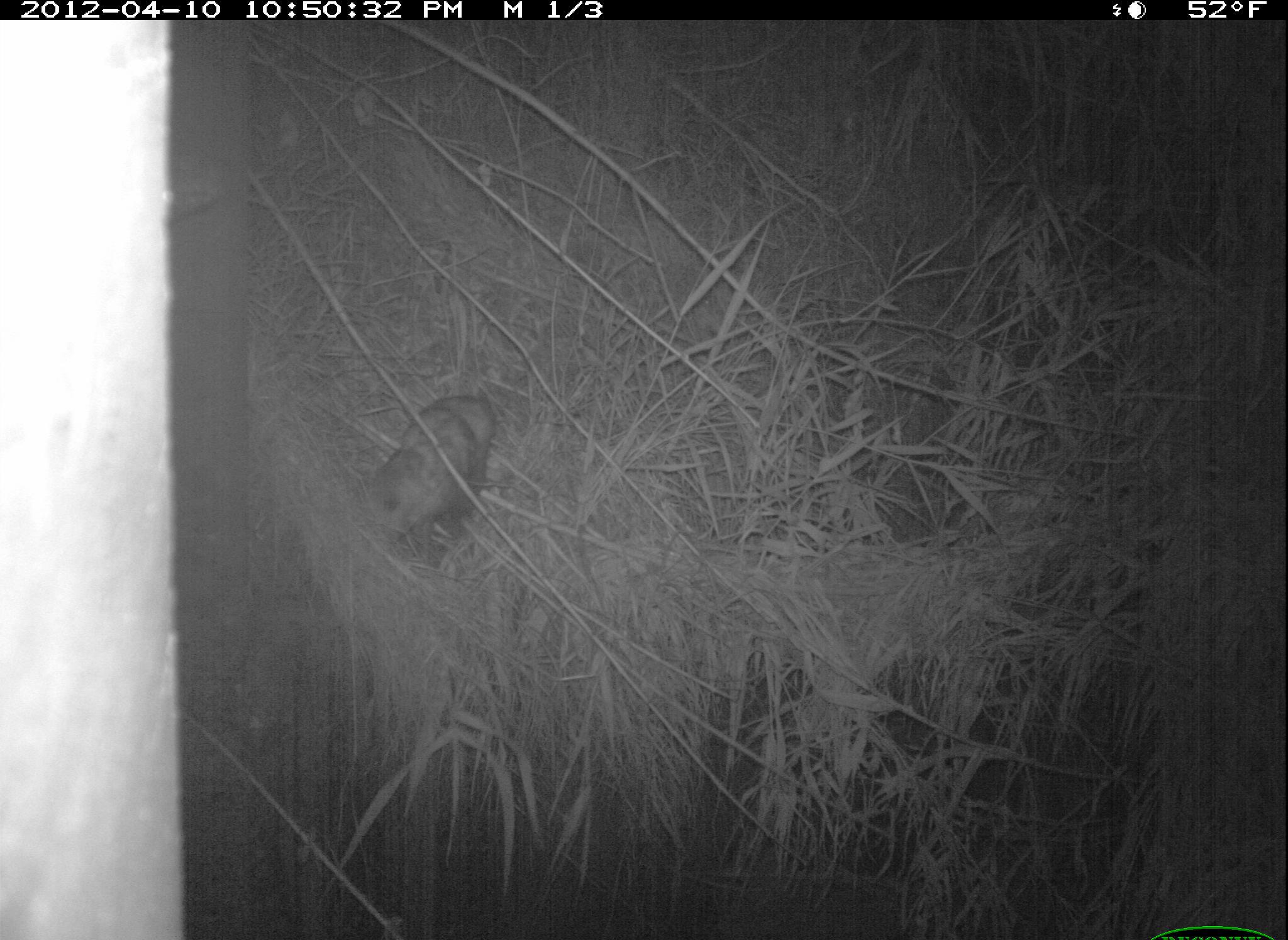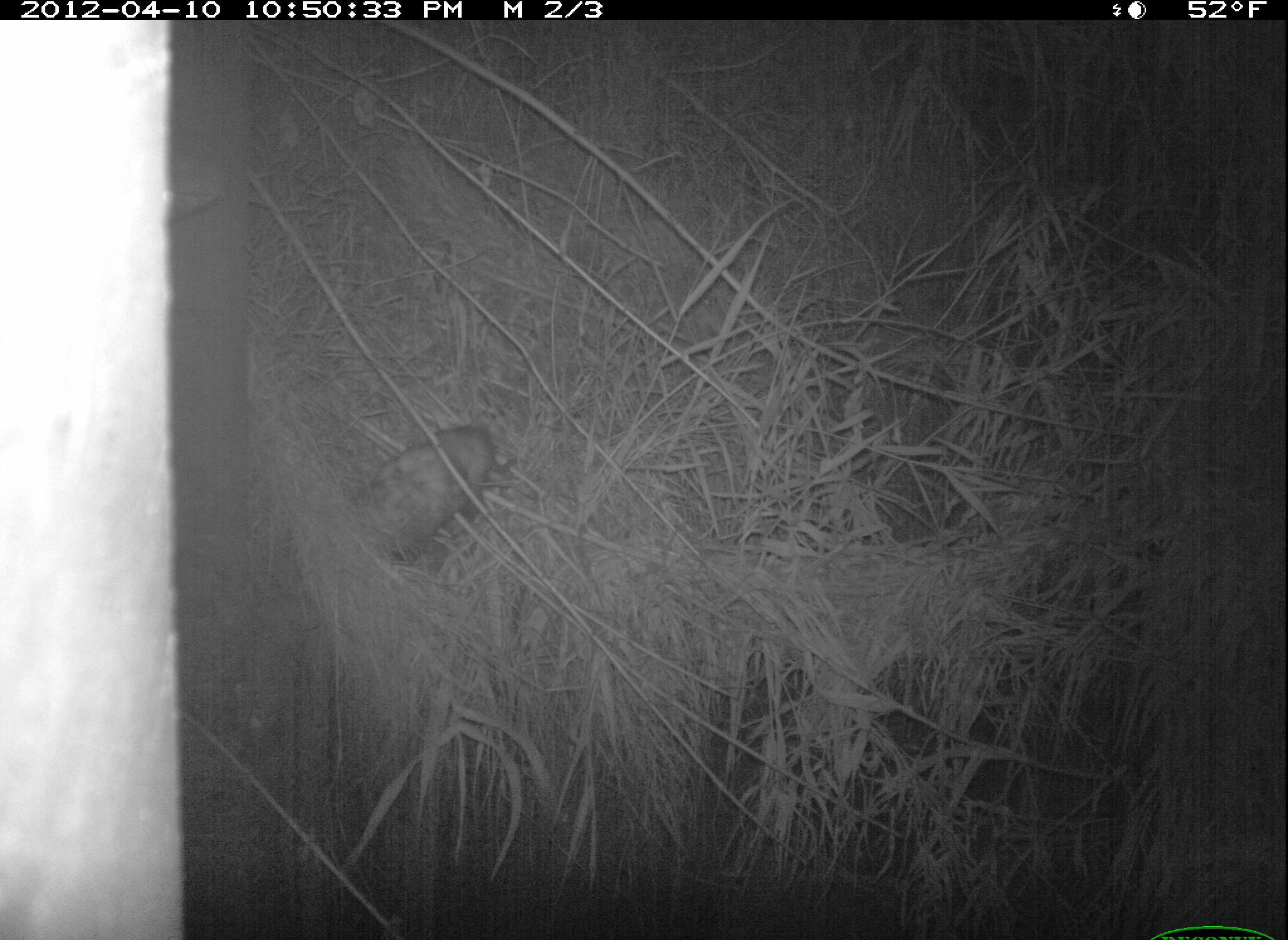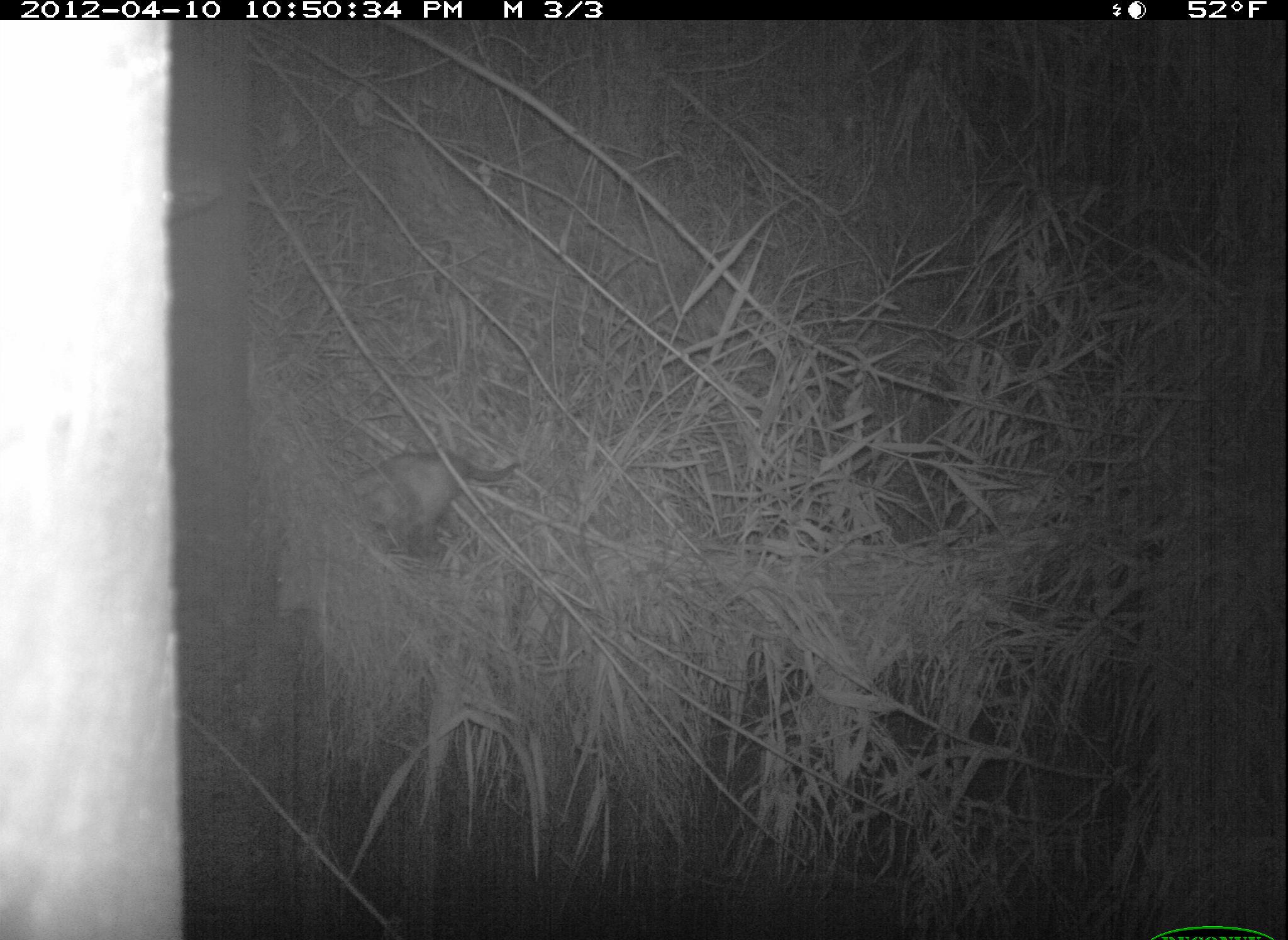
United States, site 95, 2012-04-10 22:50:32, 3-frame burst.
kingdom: Animalia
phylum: Chordata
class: Mammalia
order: Didelphimorphia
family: Didelphidae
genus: Didelphis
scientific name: Didelphis virginiana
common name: virginia opossum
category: opossum